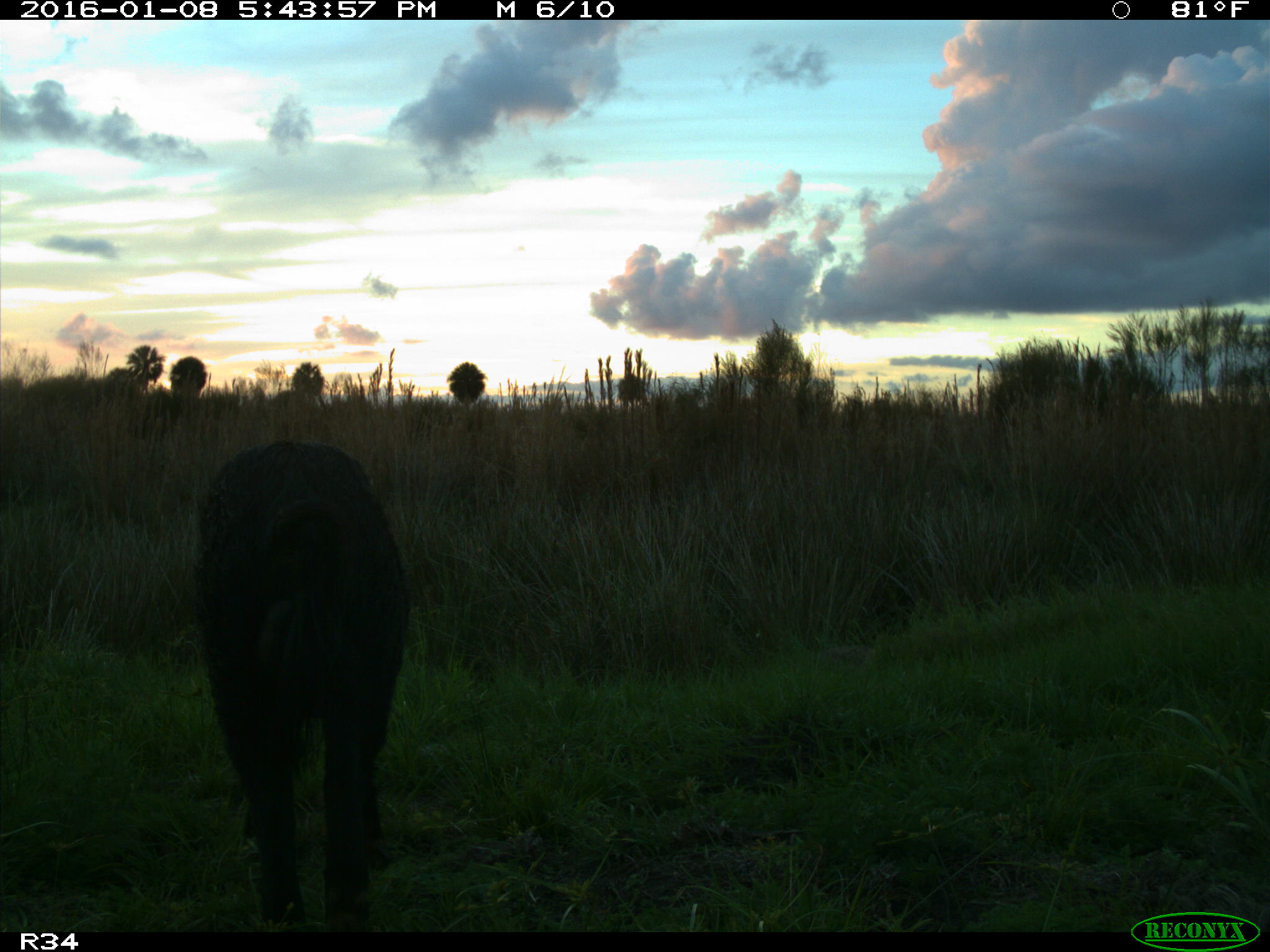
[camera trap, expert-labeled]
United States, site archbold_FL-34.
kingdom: Animalia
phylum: Chordata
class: Mammalia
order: Artiodactyla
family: Suidae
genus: Sus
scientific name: Sus scrofa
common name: wild boar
Sus scrofa (wild boar).